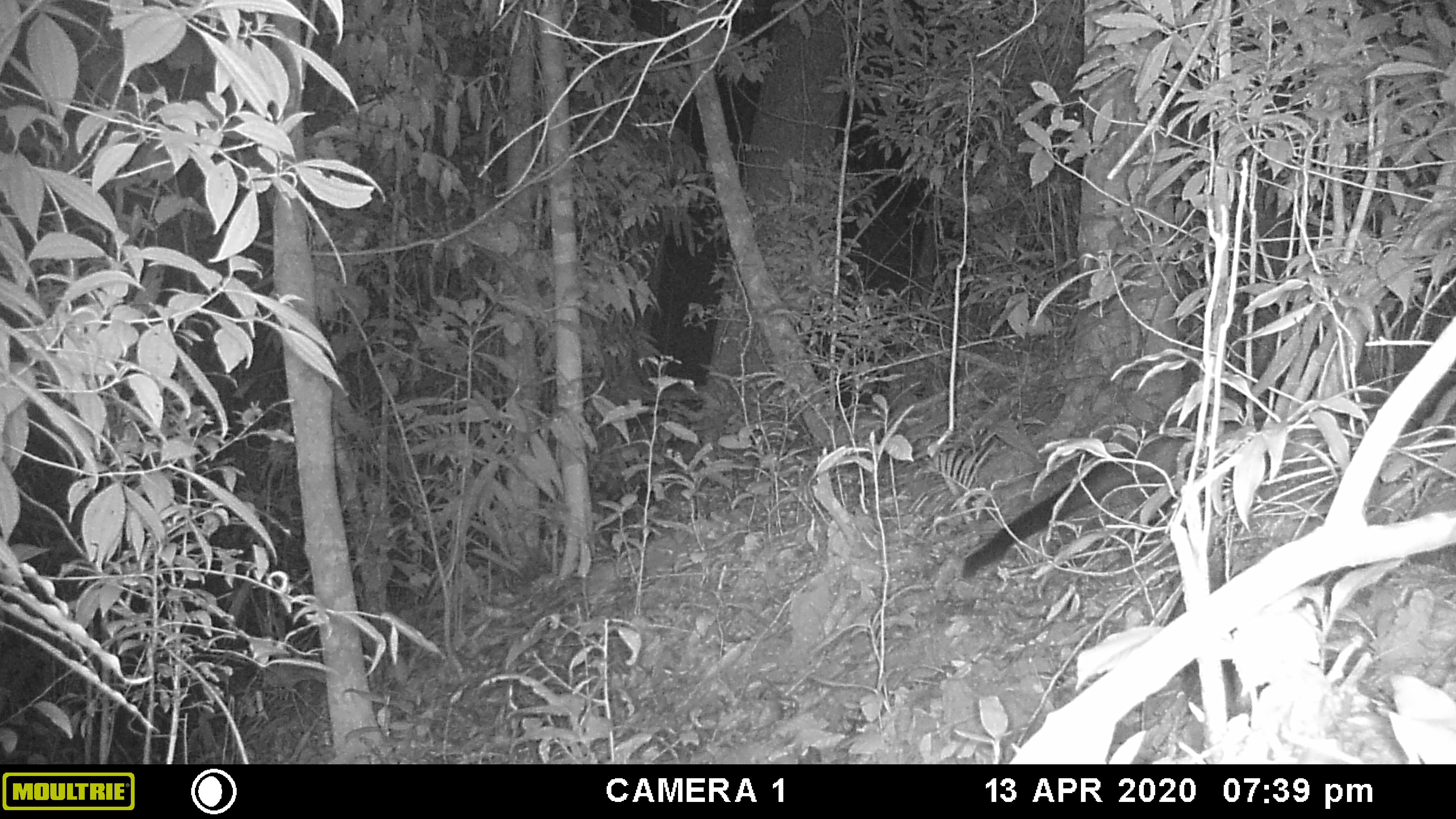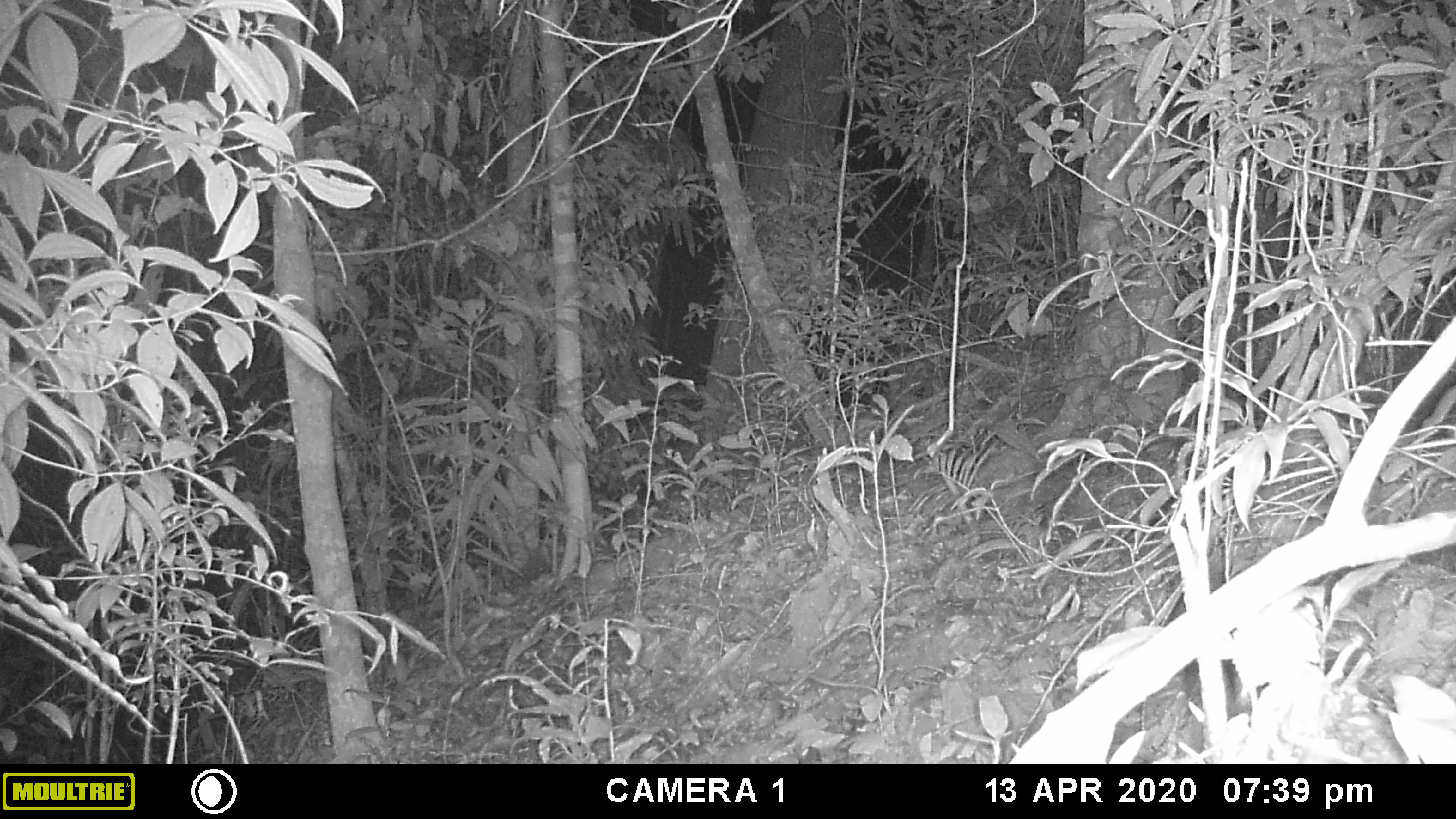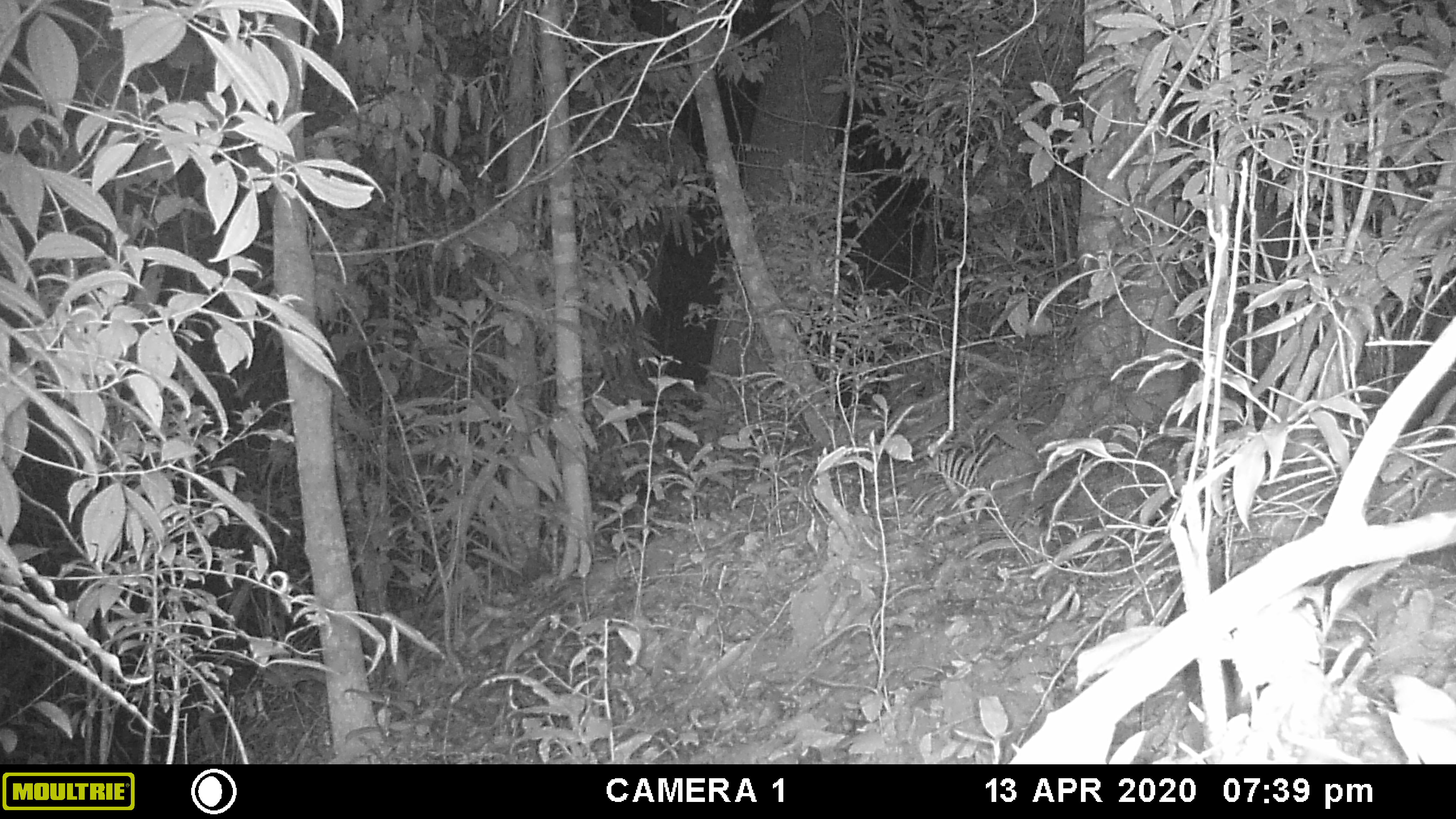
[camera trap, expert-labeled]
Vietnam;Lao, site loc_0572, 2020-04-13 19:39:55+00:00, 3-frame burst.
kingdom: Animalia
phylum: Chordata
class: Mammalia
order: Carnivora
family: Viverridae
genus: Paradoxurus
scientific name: Paradoxurus hermaphroditus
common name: common palm civet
Common palm civet (Paradoxurus hermaphroditus). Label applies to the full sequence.